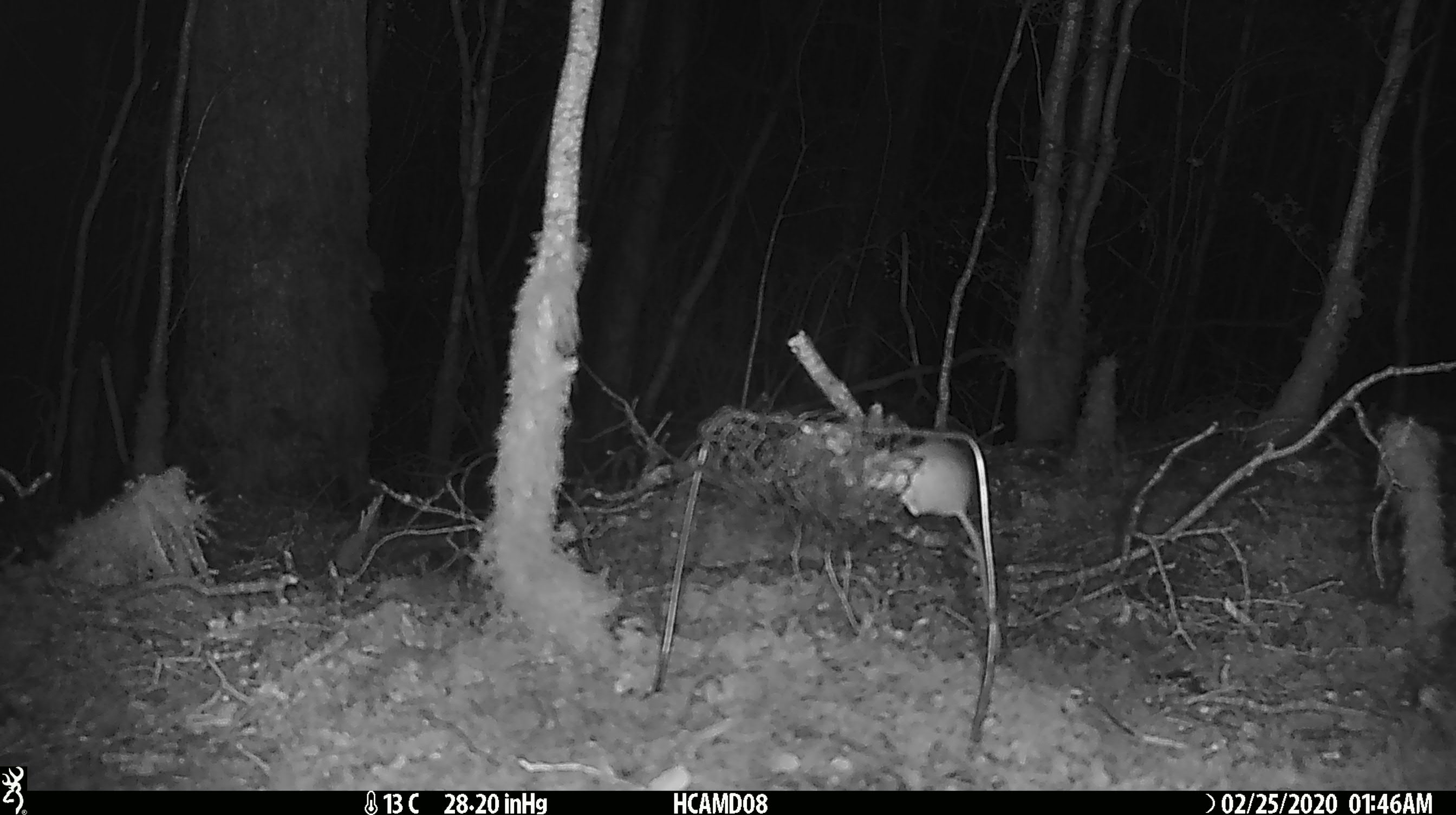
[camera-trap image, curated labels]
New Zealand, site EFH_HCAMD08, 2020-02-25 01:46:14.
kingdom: Animalia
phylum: Chordata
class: Mammalia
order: Rodentia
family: Muridae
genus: Mus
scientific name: Mus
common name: mouse